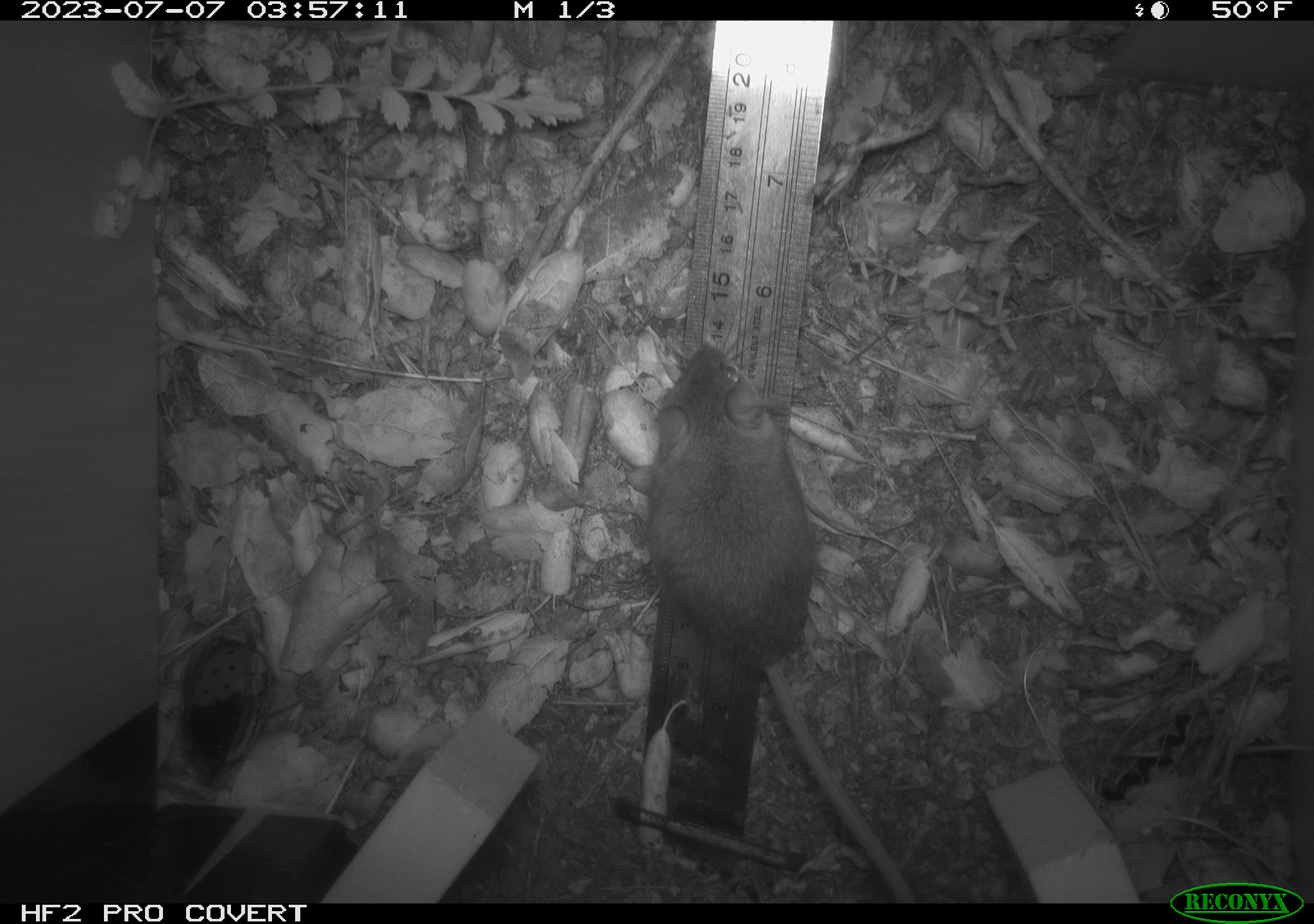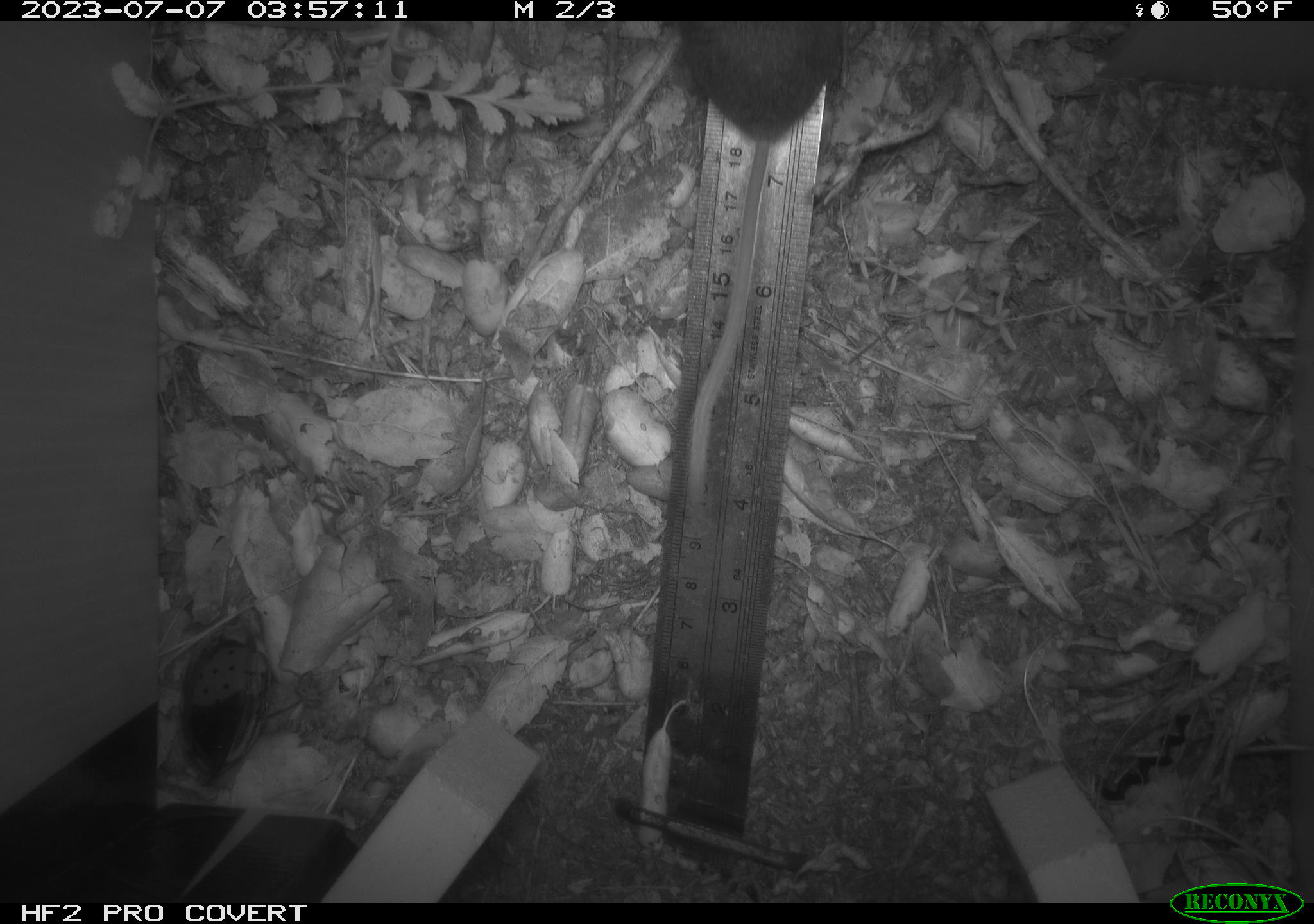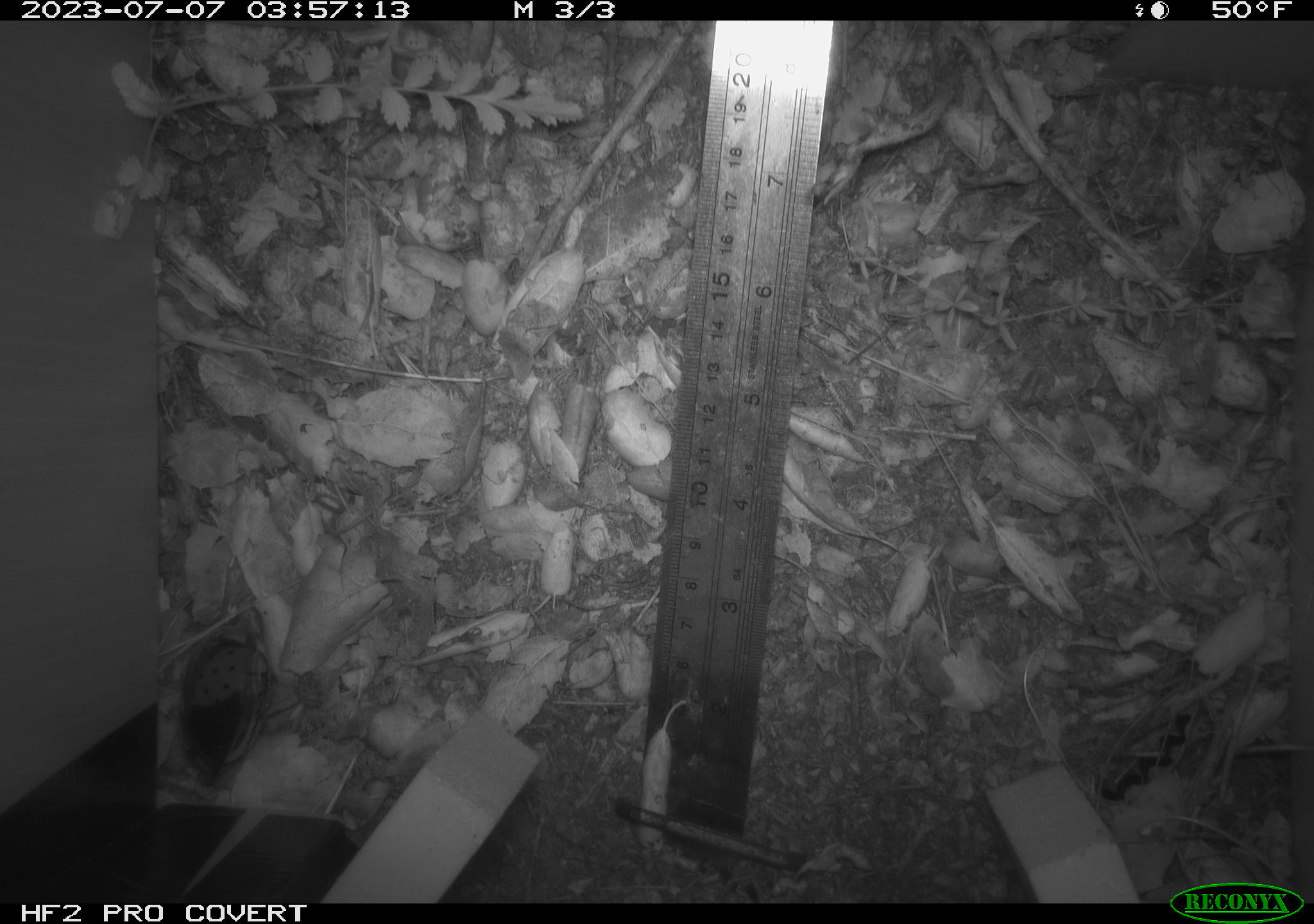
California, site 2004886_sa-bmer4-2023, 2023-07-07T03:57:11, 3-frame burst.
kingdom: Animalia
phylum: Chordata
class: Mammalia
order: Rodentia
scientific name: Rodentia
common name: mouse species